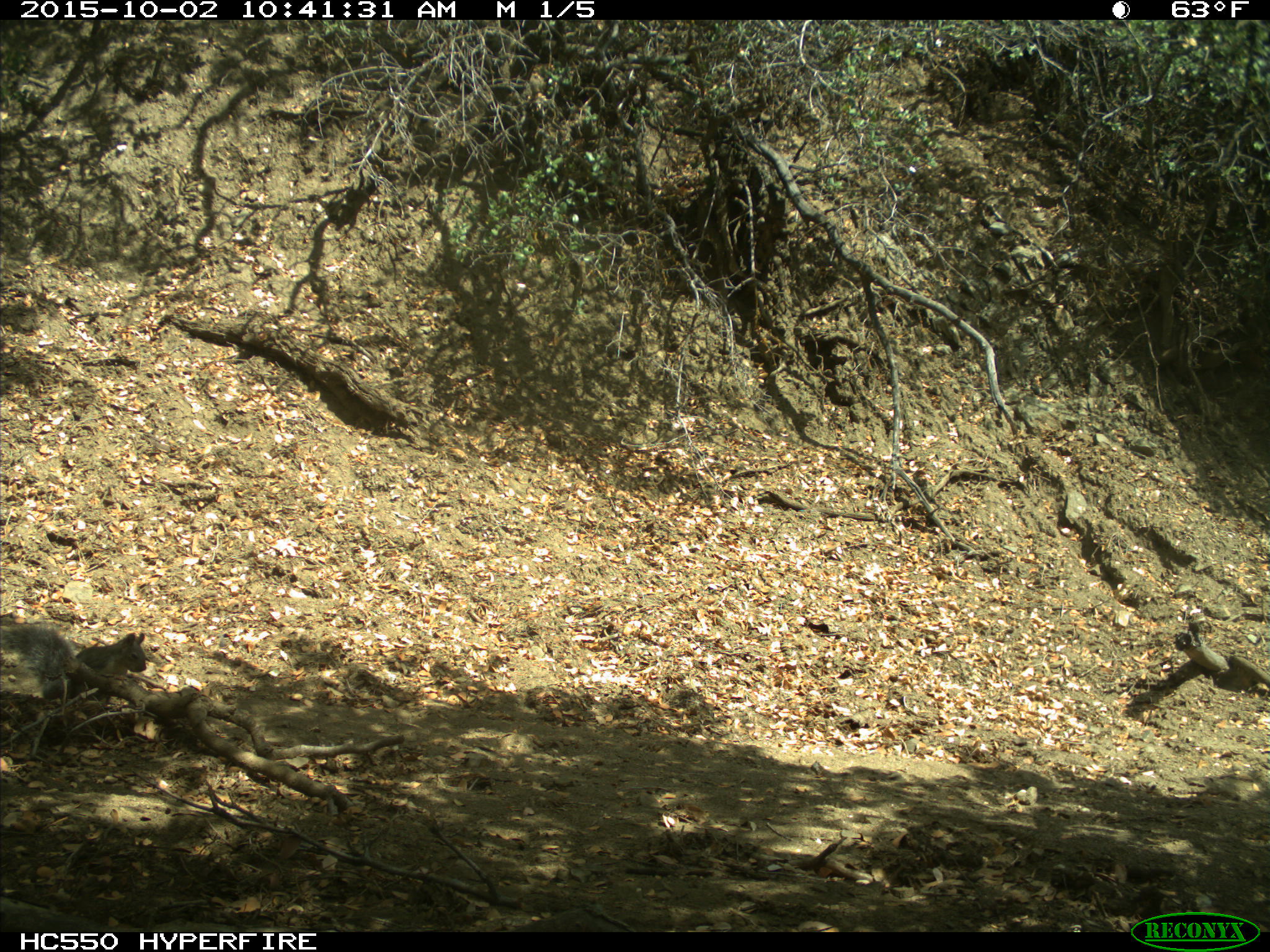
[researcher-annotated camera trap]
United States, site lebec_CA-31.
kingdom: Animalia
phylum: Chordata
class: Mammalia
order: Rodentia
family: Sciuridae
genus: Sciurus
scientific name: Sciurus carolinensis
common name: eastern gray squirrel